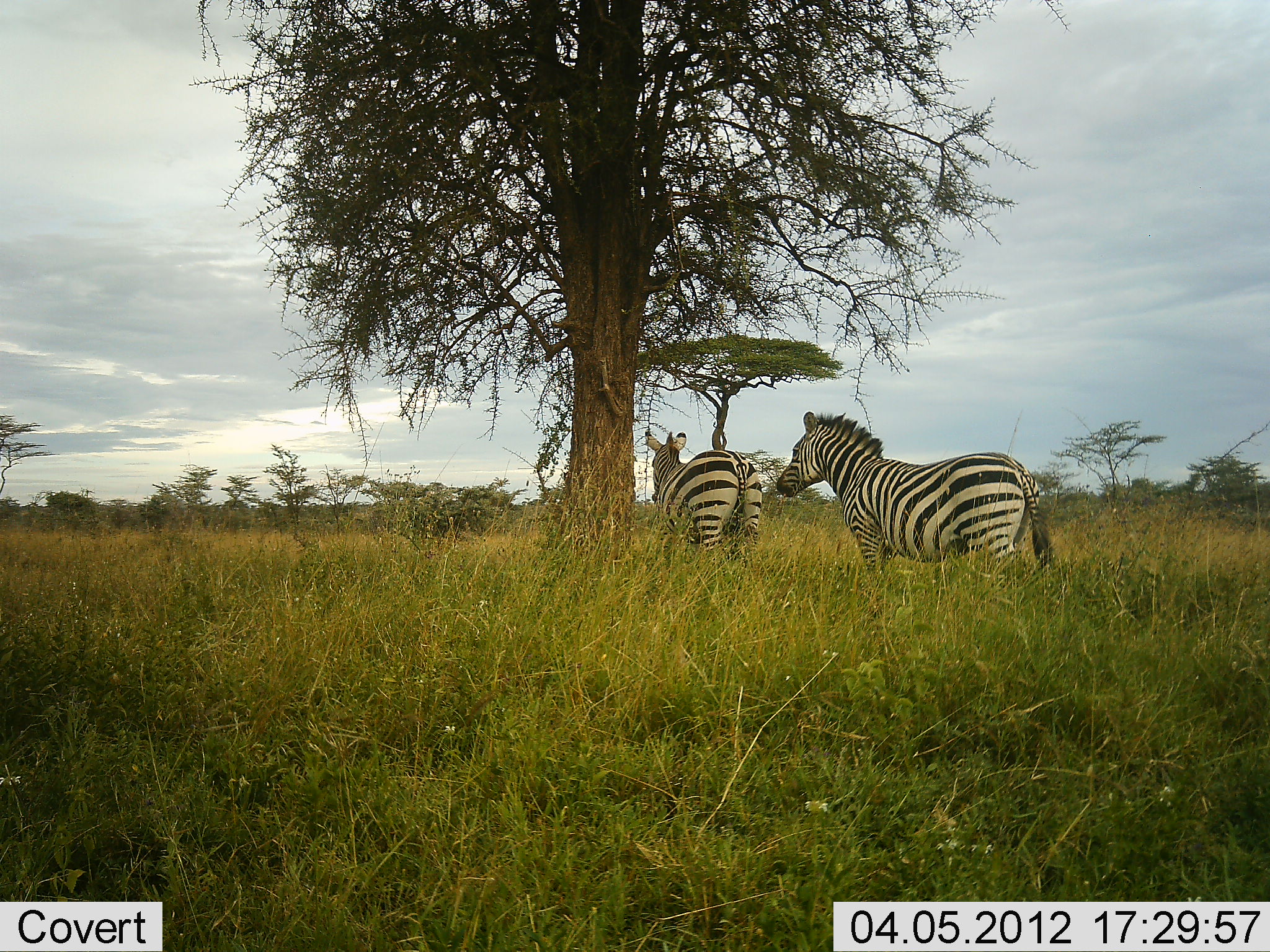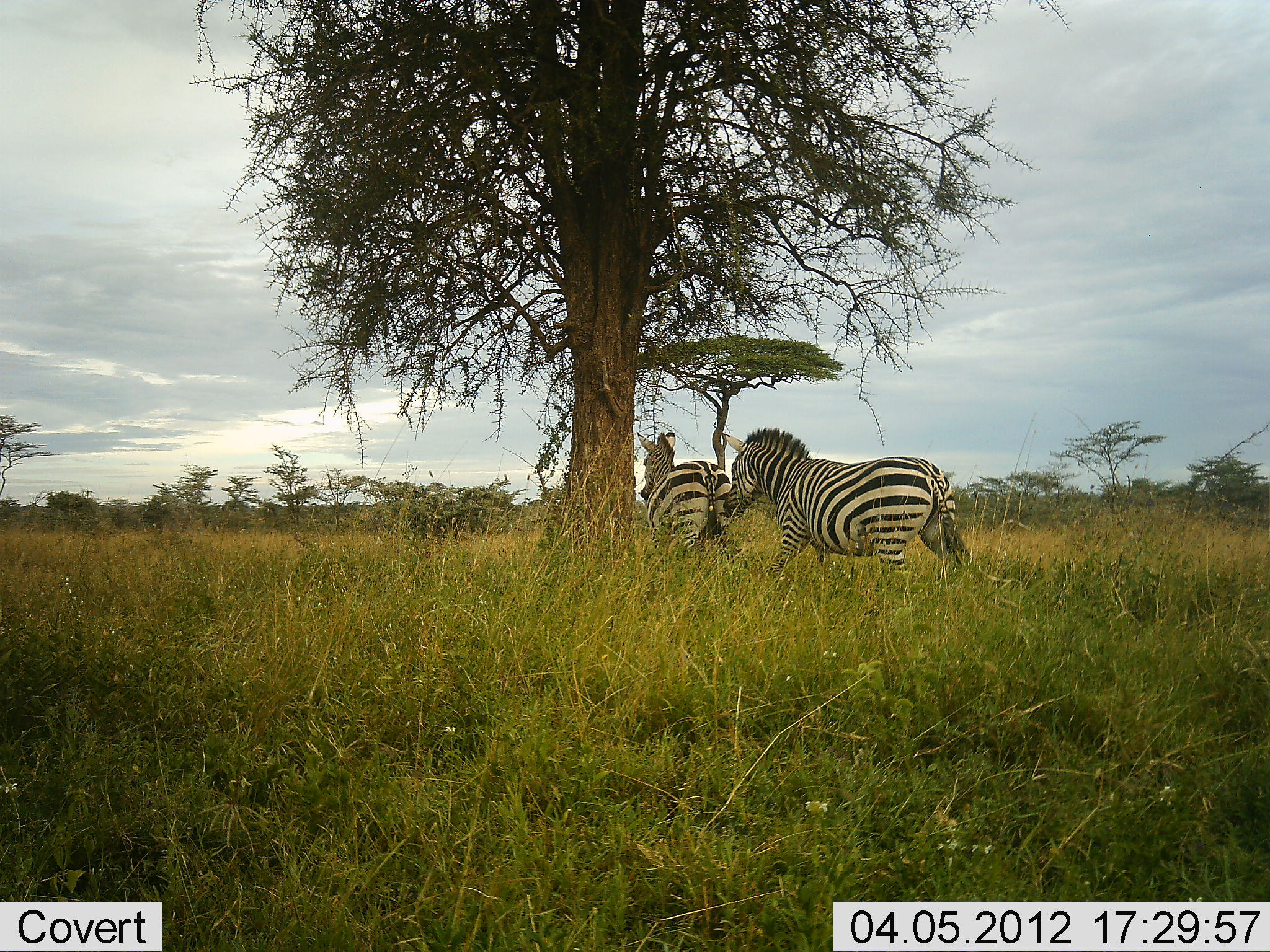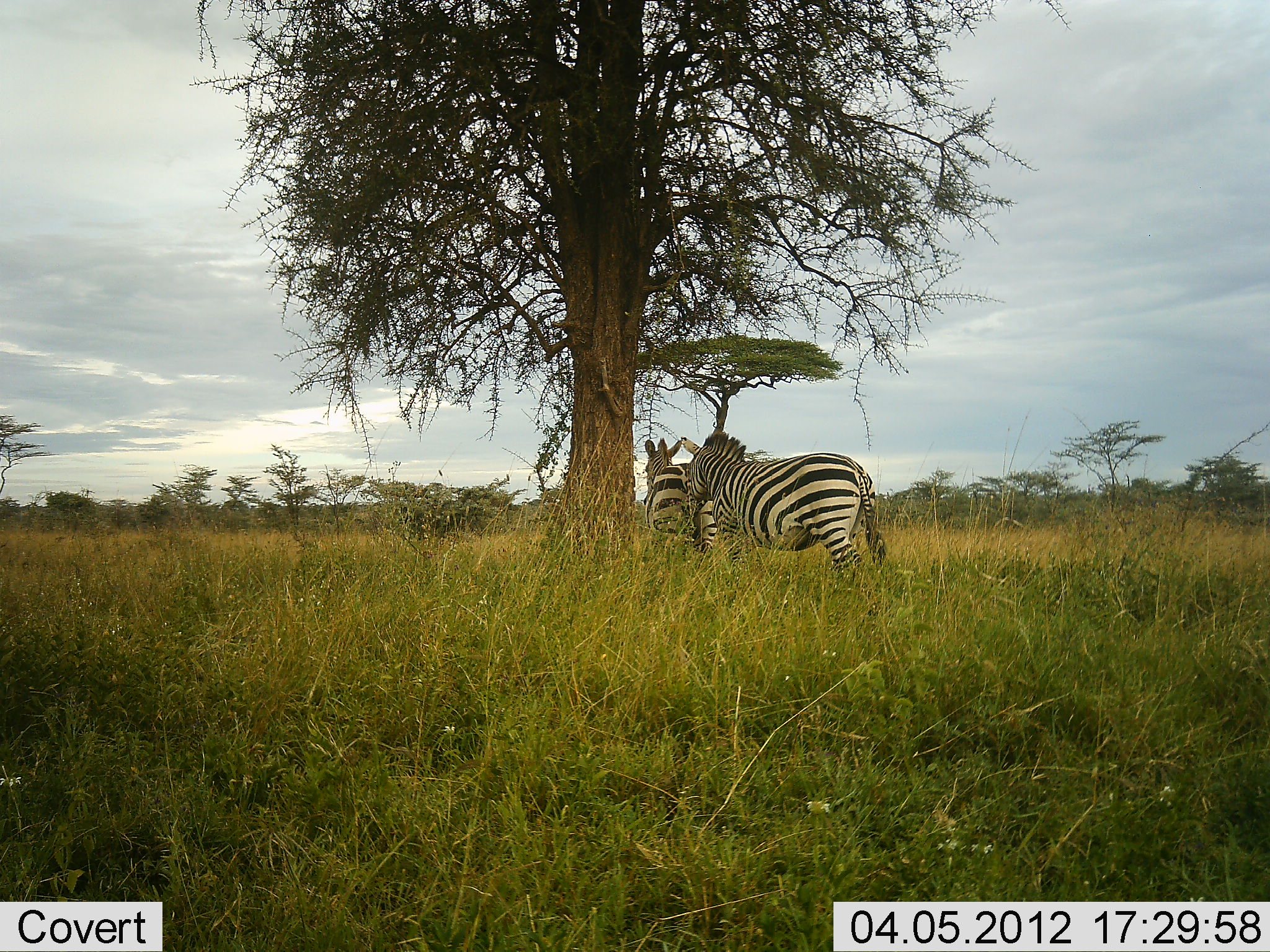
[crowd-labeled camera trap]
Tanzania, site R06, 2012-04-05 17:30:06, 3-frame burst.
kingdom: Animalia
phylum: Chordata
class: Mammalia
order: Perissodactyla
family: Equidae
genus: Equus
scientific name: Equus quagga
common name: plains zebra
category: zebra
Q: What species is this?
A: Zebra (plains zebra) (Equus quagga).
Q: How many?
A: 2.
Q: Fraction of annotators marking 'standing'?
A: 0%.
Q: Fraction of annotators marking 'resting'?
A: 0%.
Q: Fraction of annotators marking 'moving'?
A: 92%.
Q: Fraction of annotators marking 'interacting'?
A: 8%.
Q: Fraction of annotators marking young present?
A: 0%.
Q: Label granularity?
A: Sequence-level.